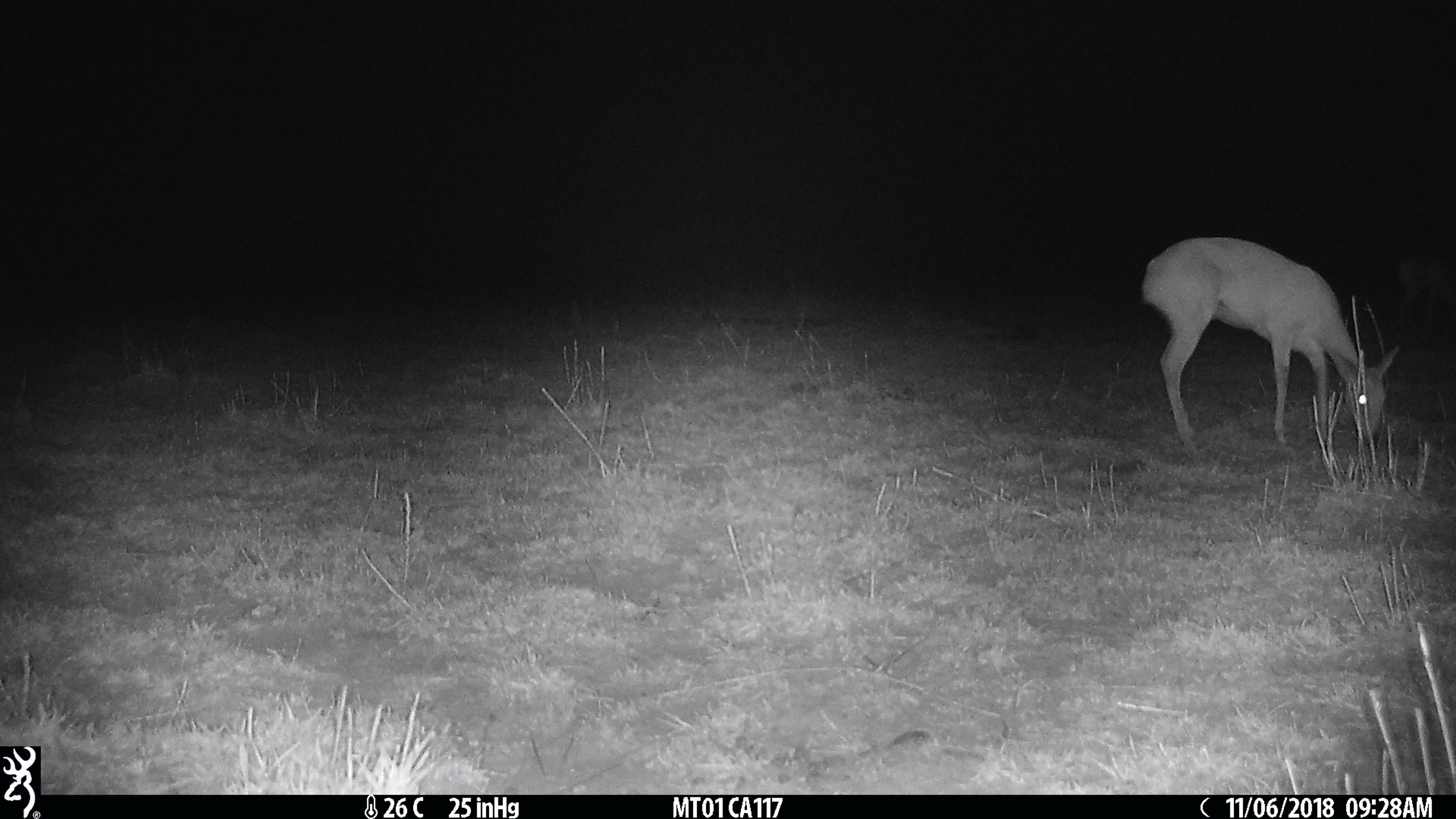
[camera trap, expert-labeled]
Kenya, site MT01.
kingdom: Animalia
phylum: Chordata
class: Mammalia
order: Artiodactyla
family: Bovidae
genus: Ourebia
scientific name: Ourebia ourebi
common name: oribi